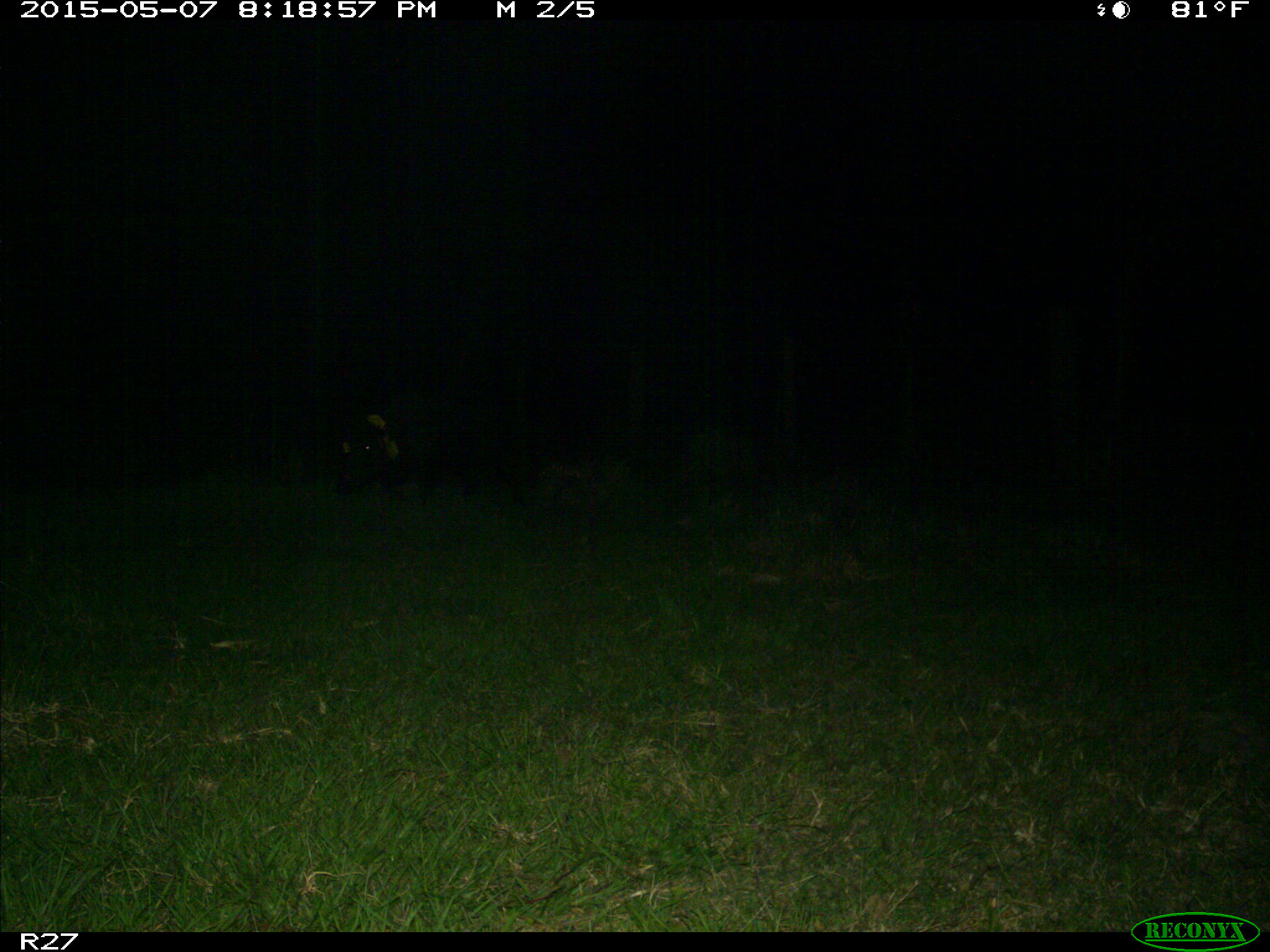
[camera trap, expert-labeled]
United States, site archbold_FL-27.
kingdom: Animalia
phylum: Chordata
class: Mammalia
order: Artiodactyla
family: Suidae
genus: Sus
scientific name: Sus scrofa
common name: wild boar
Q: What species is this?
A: Sus scrofa (wild boar).